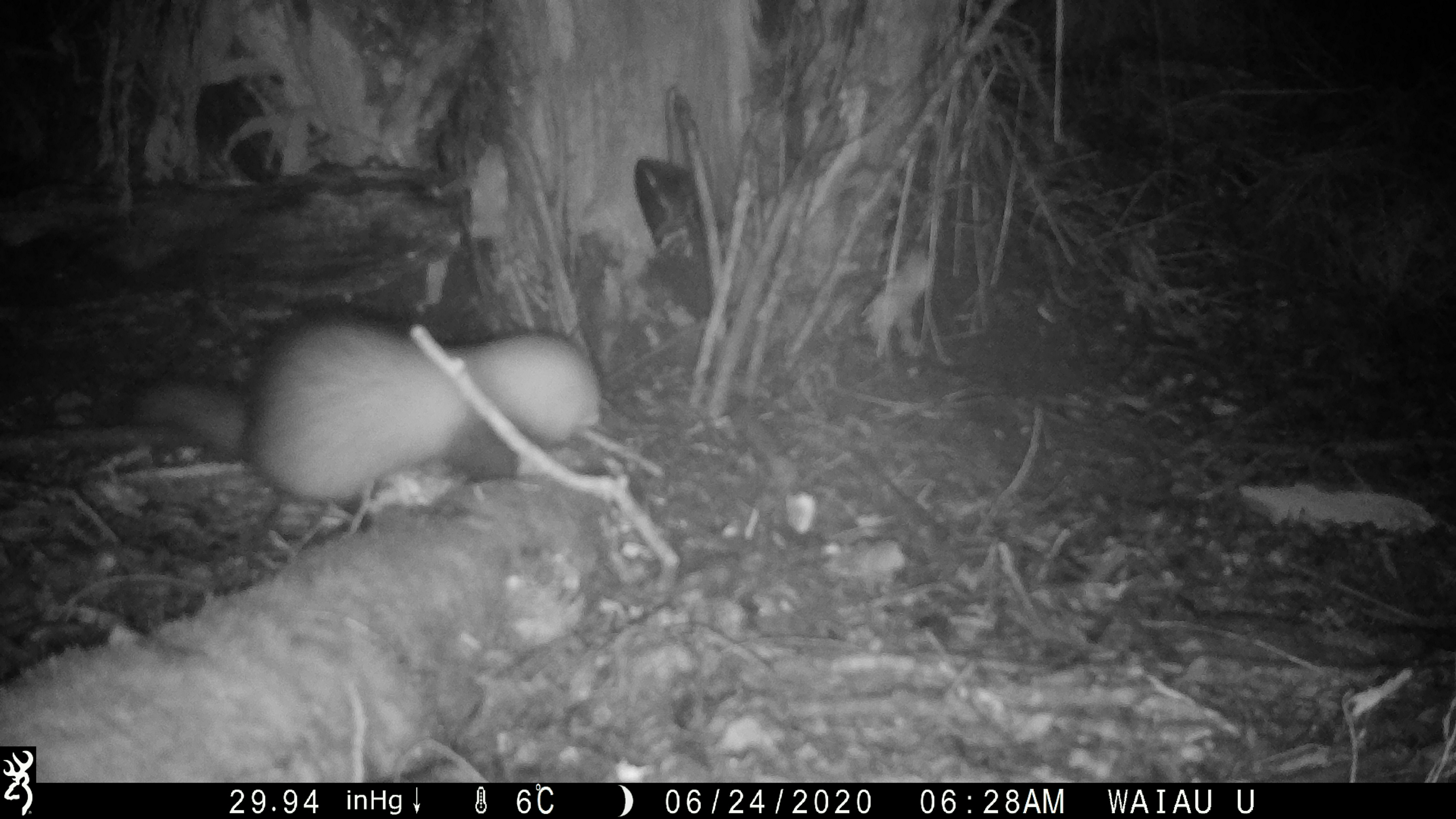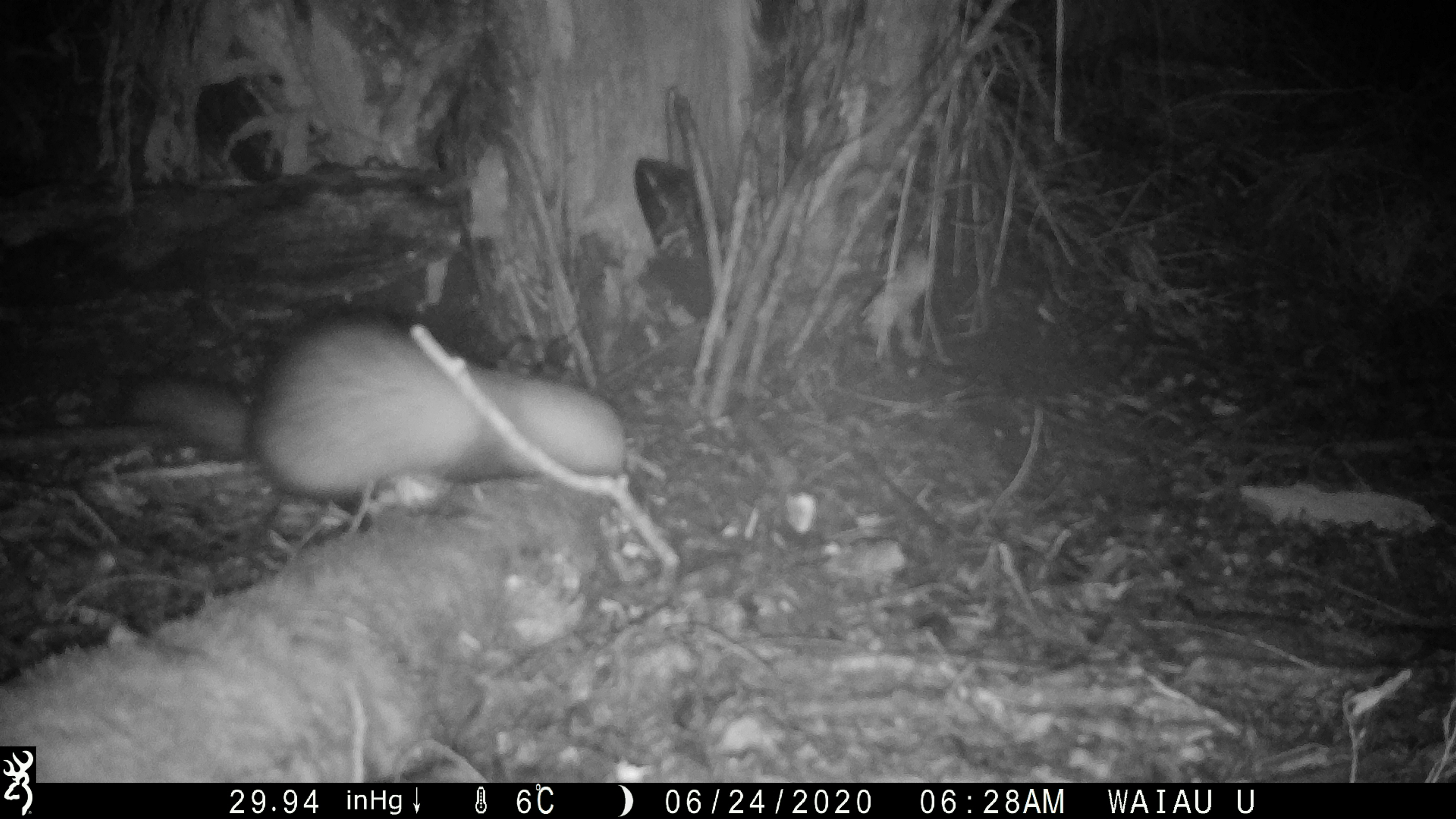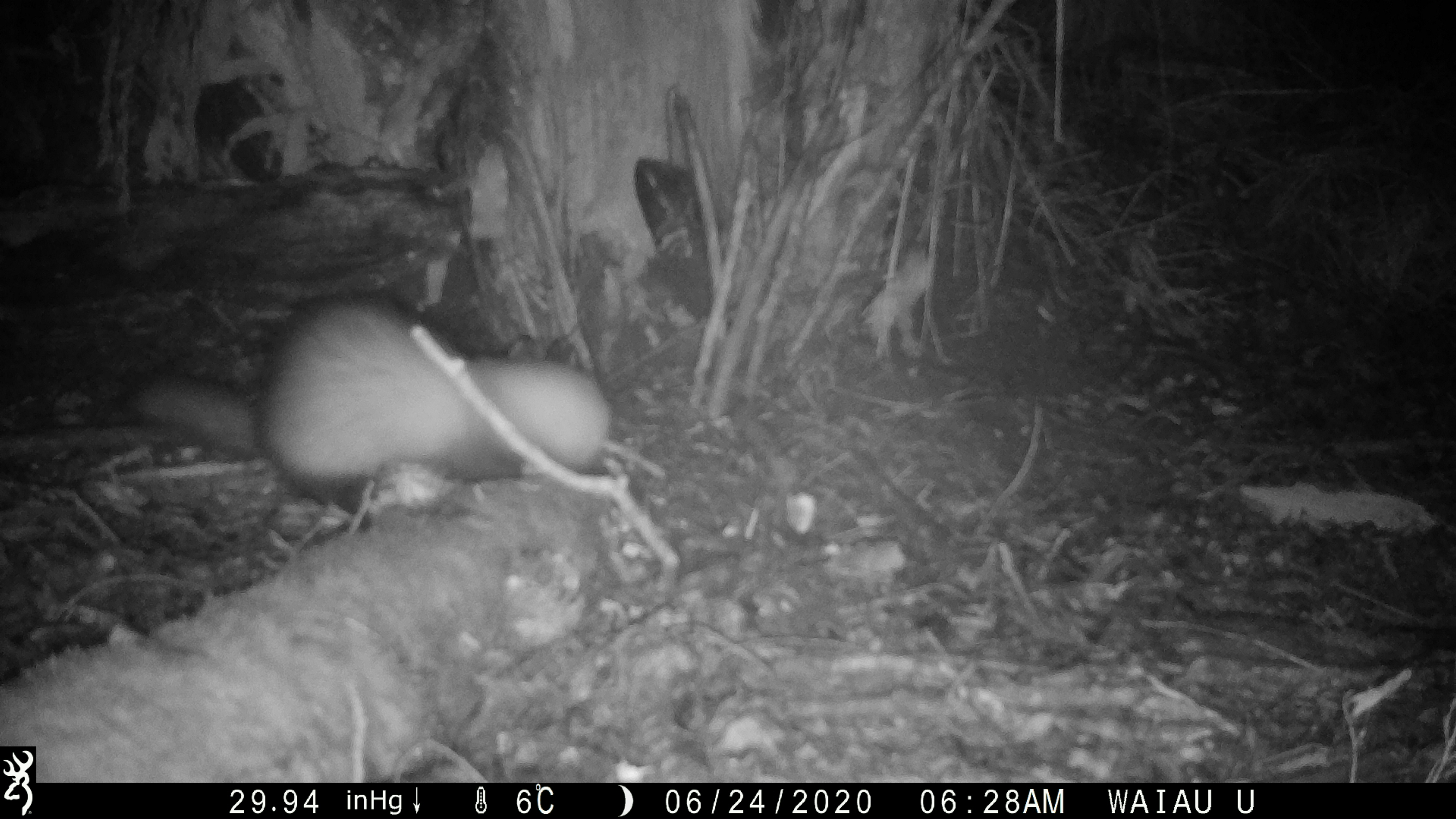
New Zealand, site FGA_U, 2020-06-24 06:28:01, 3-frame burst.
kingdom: Animalia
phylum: Chordata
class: Mammalia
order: Carnivora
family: Mustelidae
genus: Mustela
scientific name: Mustela furo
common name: ferret